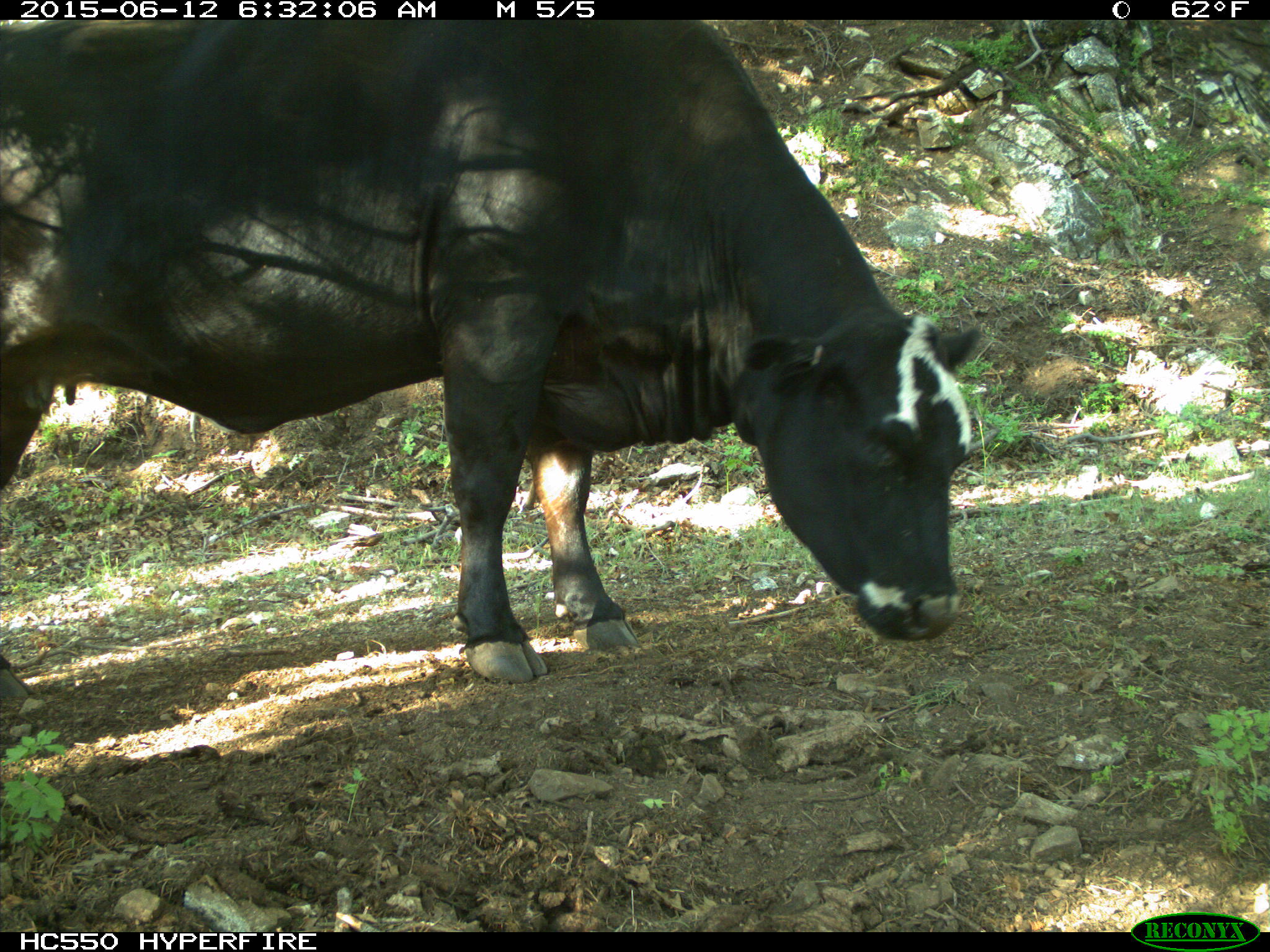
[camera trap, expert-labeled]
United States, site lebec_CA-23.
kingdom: Animalia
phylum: Chordata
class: Mammalia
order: Artiodactyla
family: Bovidae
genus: Bos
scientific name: Bos taurus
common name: domestic cow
Bos taurus (domestic cow).